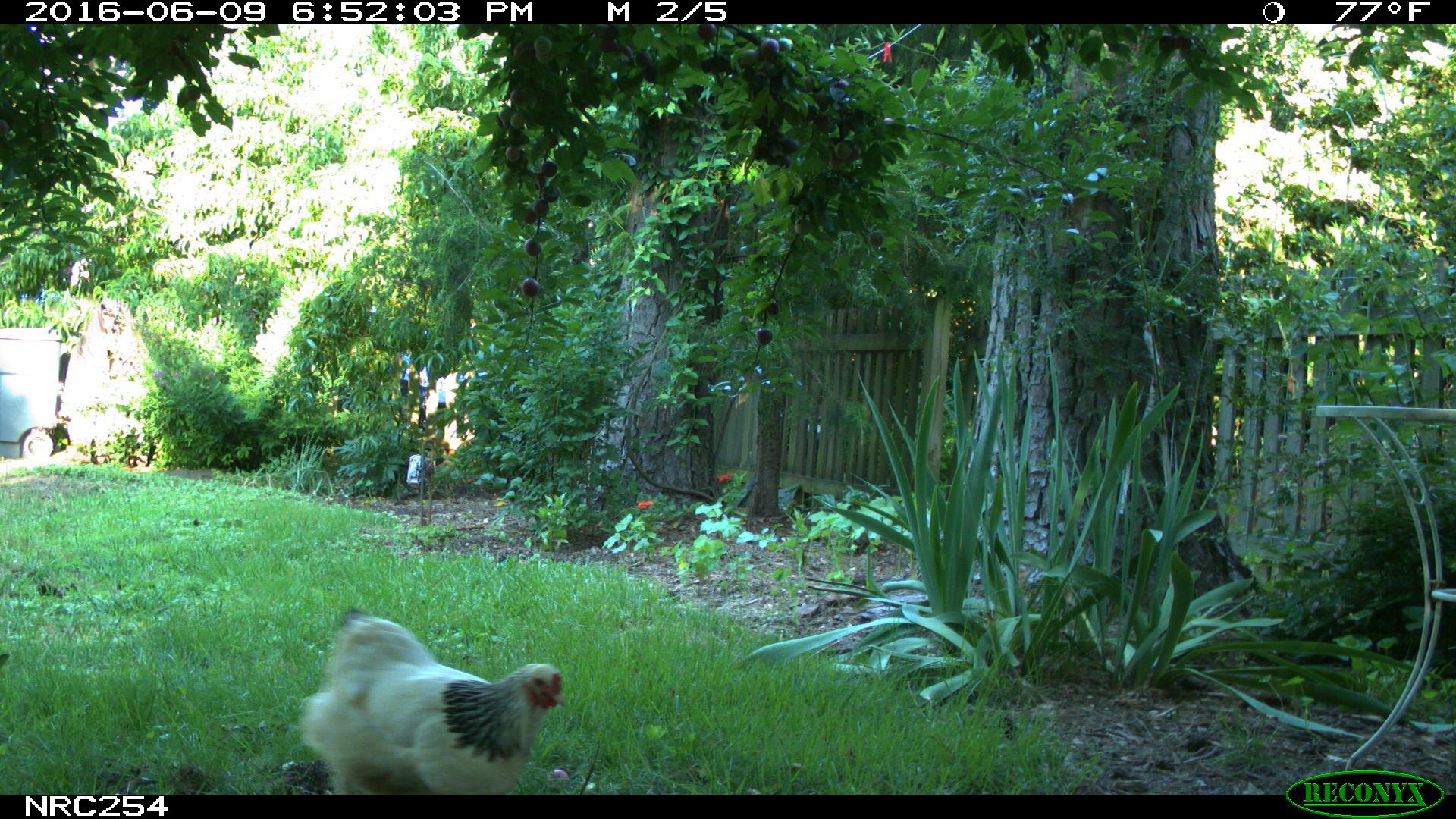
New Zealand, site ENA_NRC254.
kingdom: Animalia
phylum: Chordata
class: Aves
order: Galliformes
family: Phasianidae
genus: Gallus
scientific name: Gallus gallus domesticus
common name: chicken